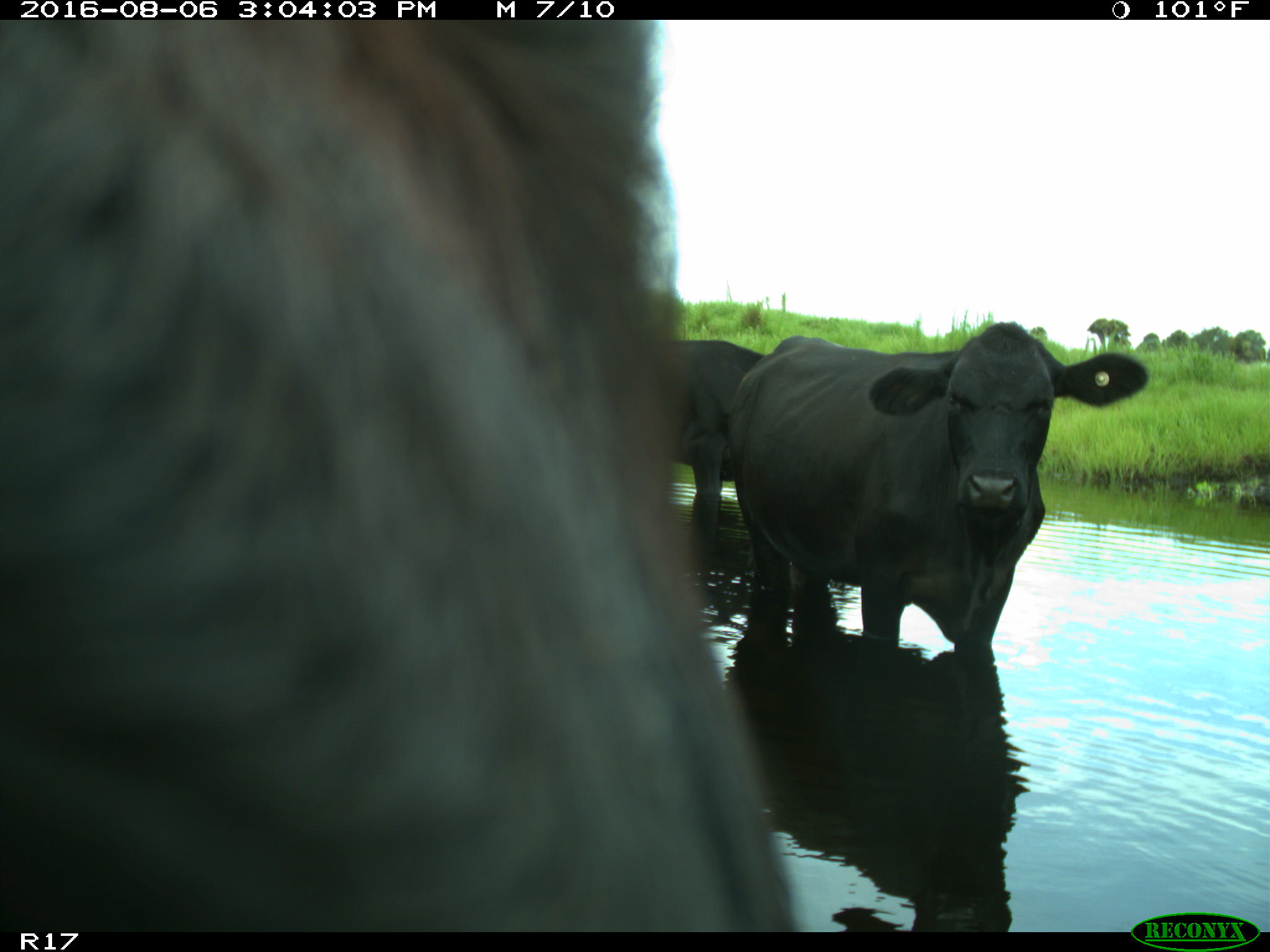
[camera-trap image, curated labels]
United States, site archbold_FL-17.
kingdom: Animalia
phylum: Chordata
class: Mammalia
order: Artiodactyla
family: Bovidae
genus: Bos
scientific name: Bos taurus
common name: domestic cow